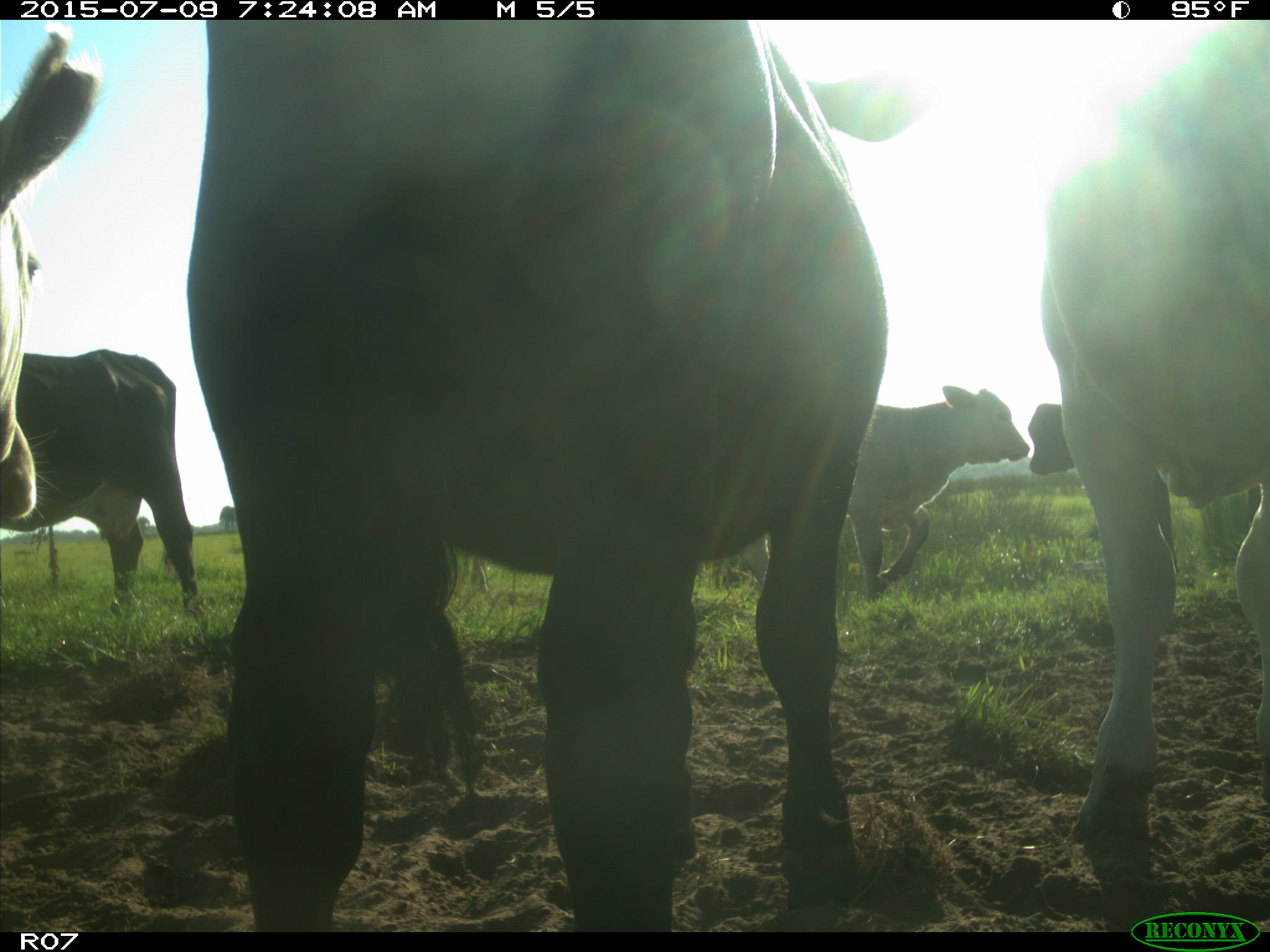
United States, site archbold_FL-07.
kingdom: Animalia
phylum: Chordata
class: Mammalia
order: Artiodactyla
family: Bovidae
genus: Bos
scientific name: Bos taurus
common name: domestic cow